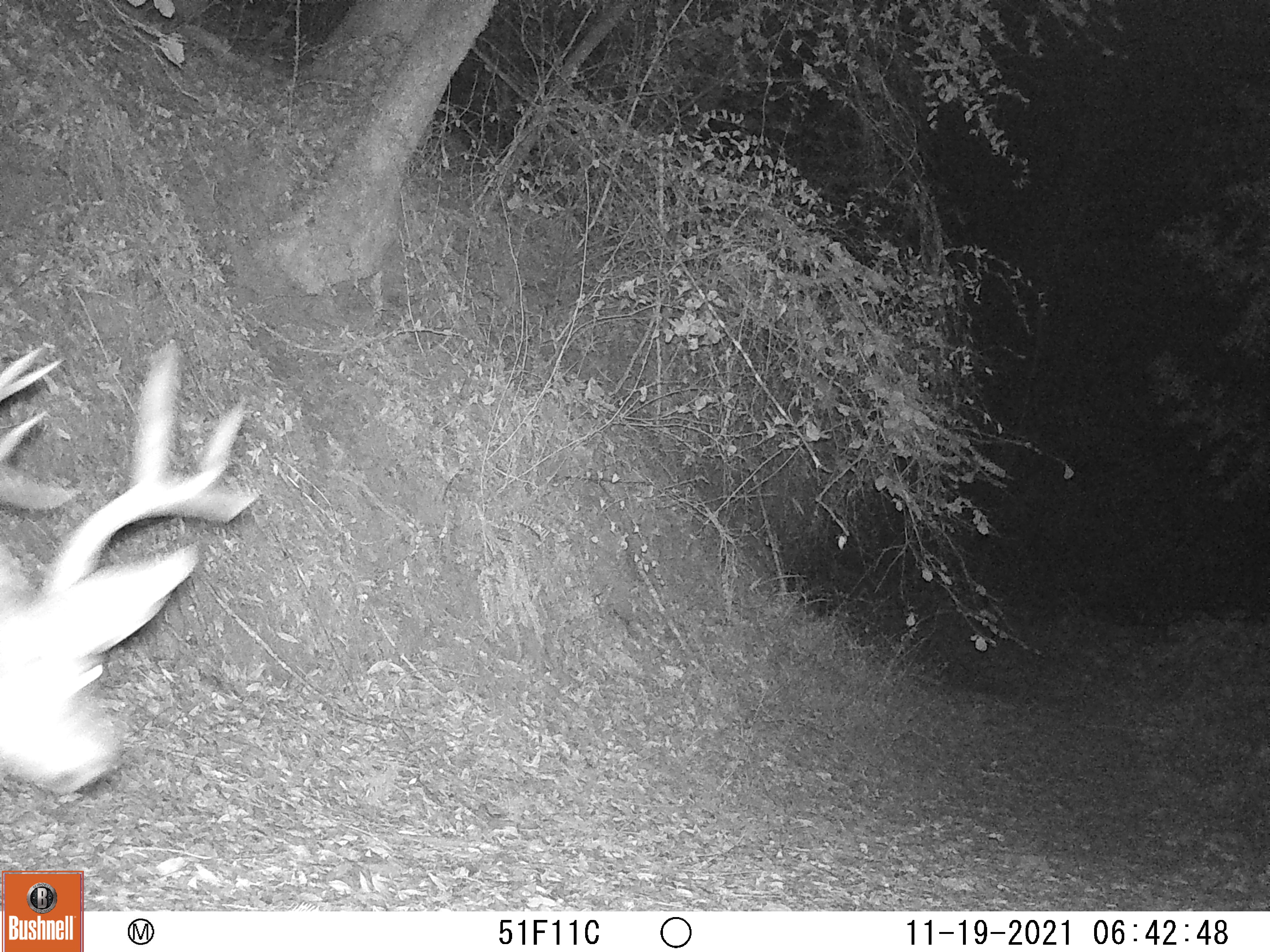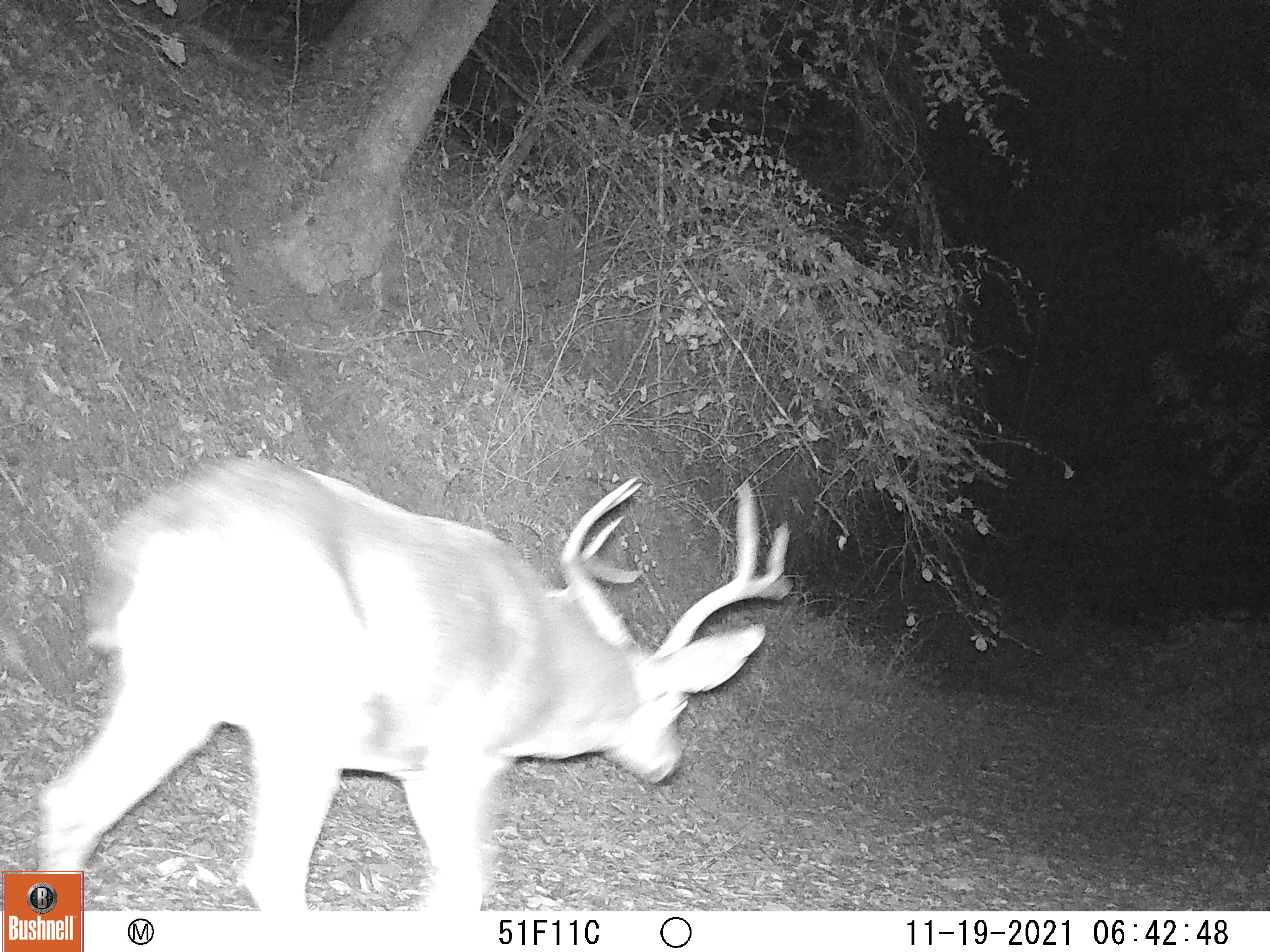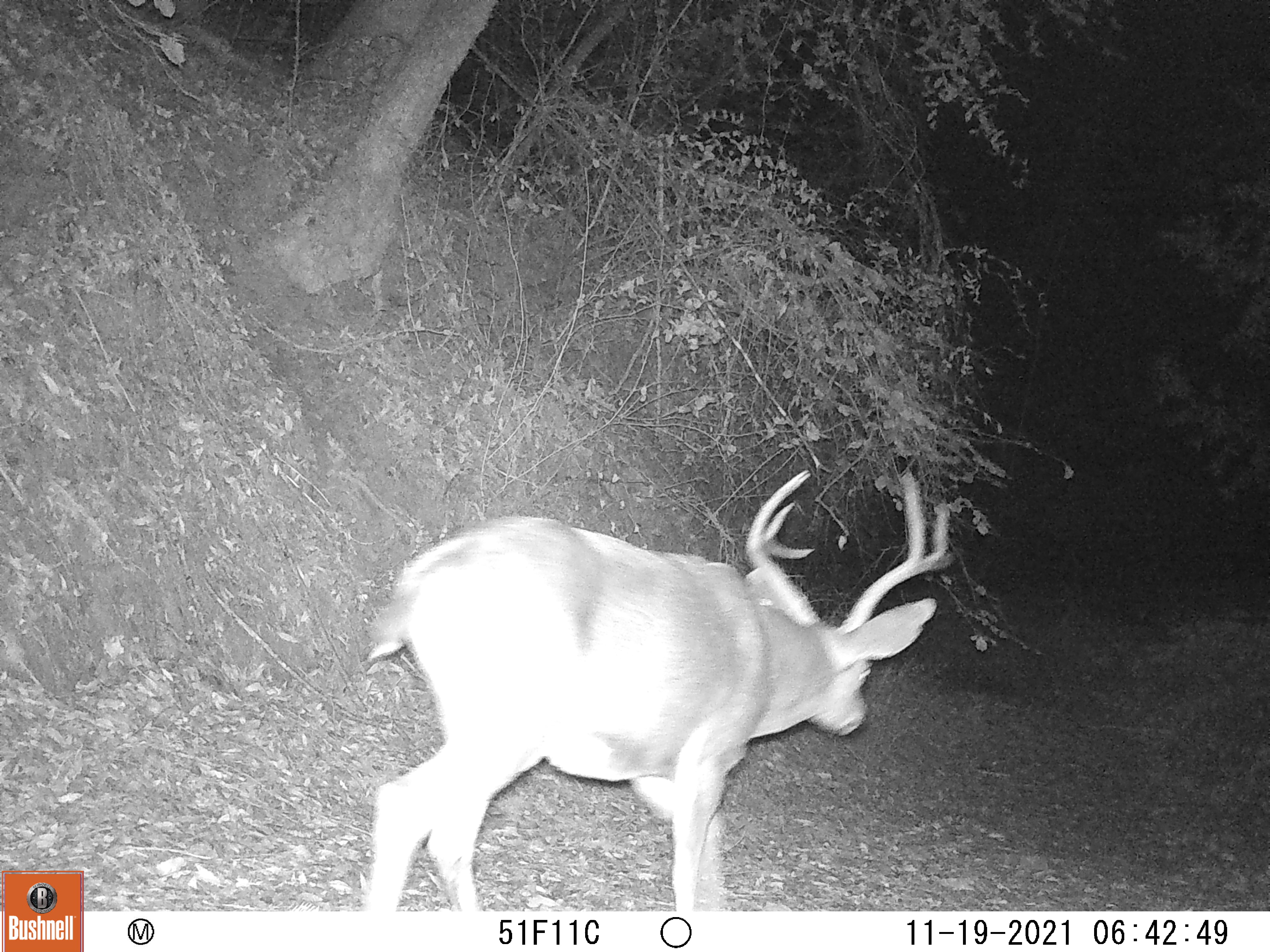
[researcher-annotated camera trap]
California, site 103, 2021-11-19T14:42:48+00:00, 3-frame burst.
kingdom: Animalia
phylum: Chordata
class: Mammalia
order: Artiodactyla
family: Cervidae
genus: Odocoileus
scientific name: Odocoileus hemionus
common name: mule deer